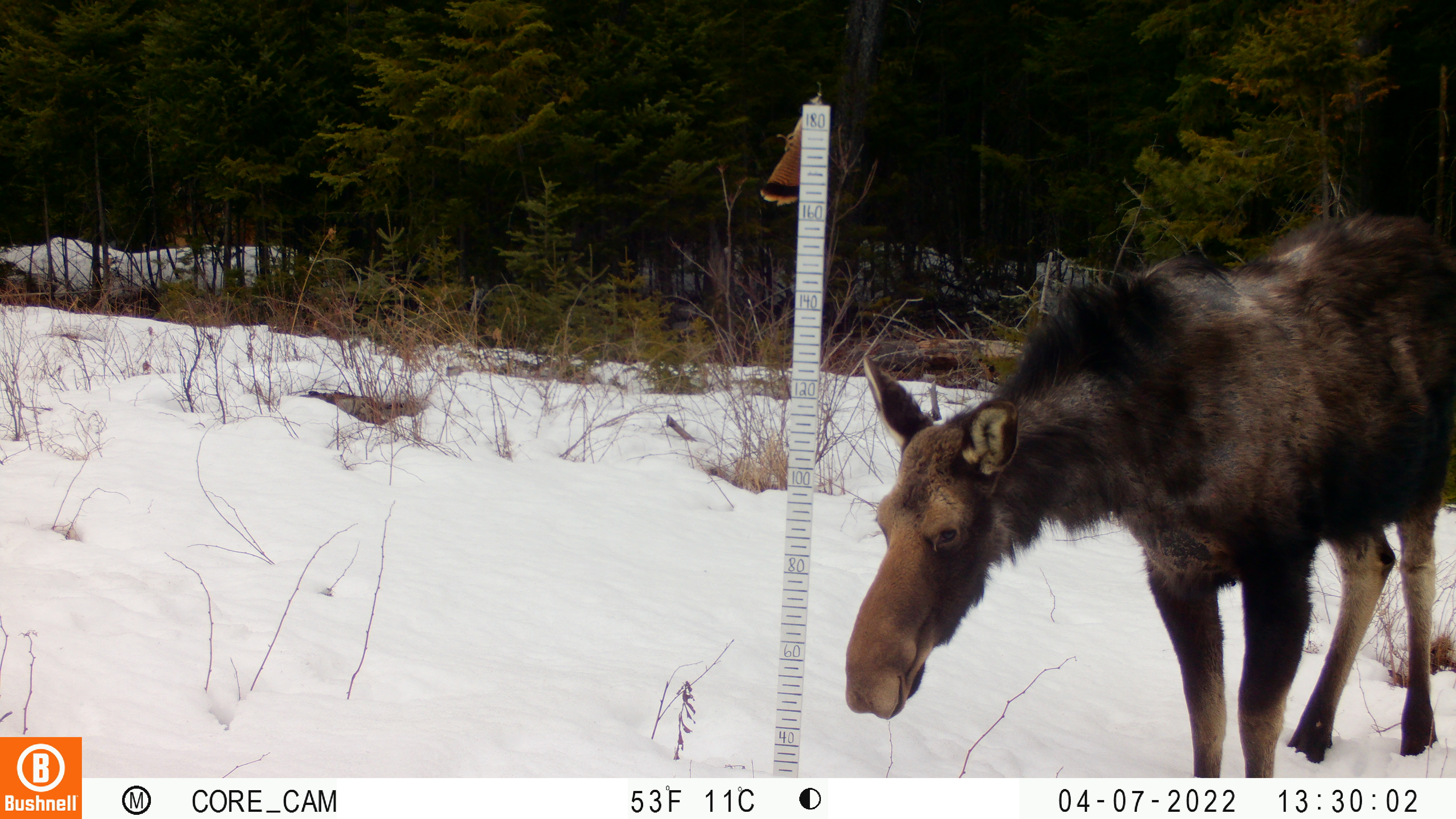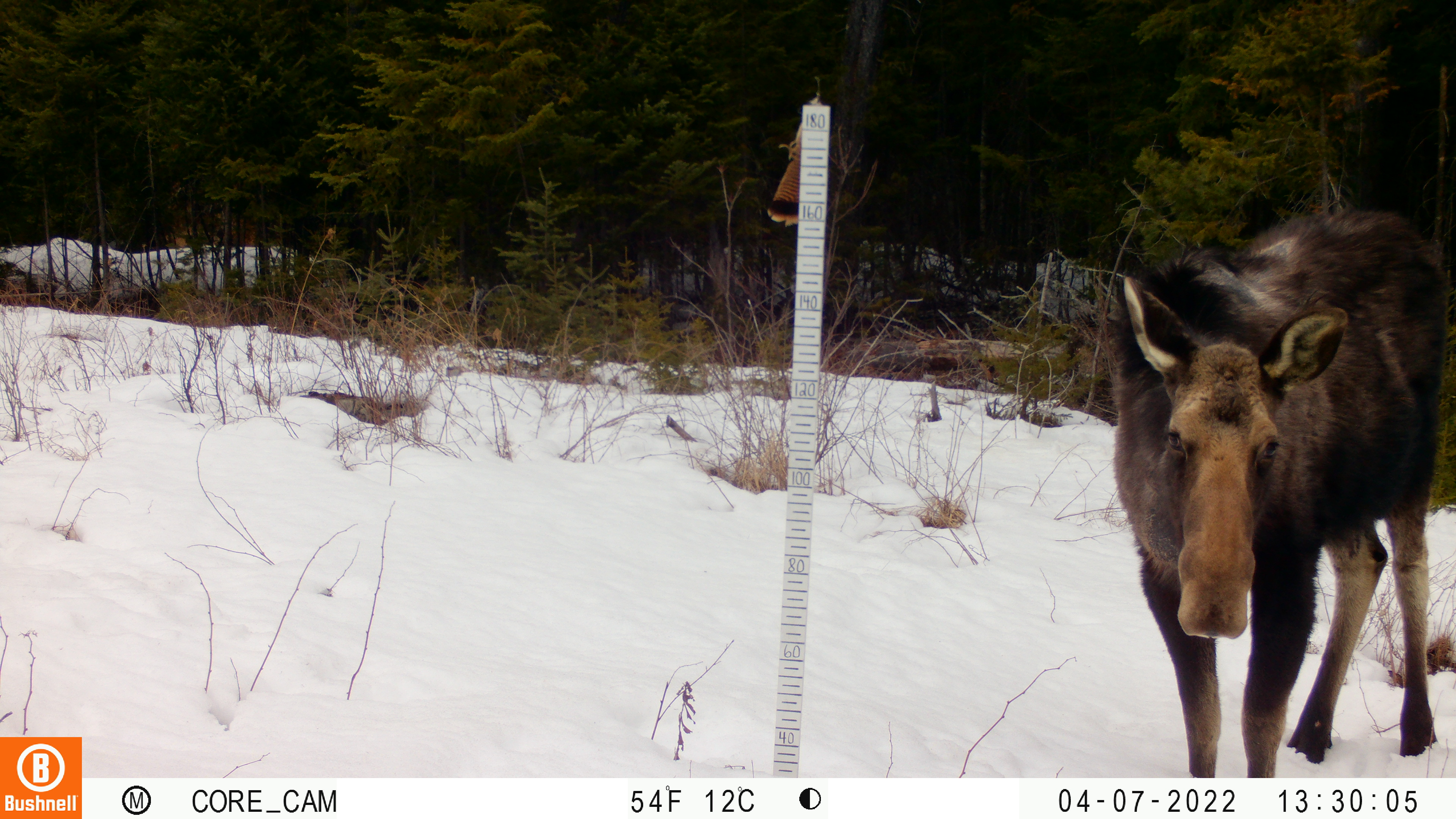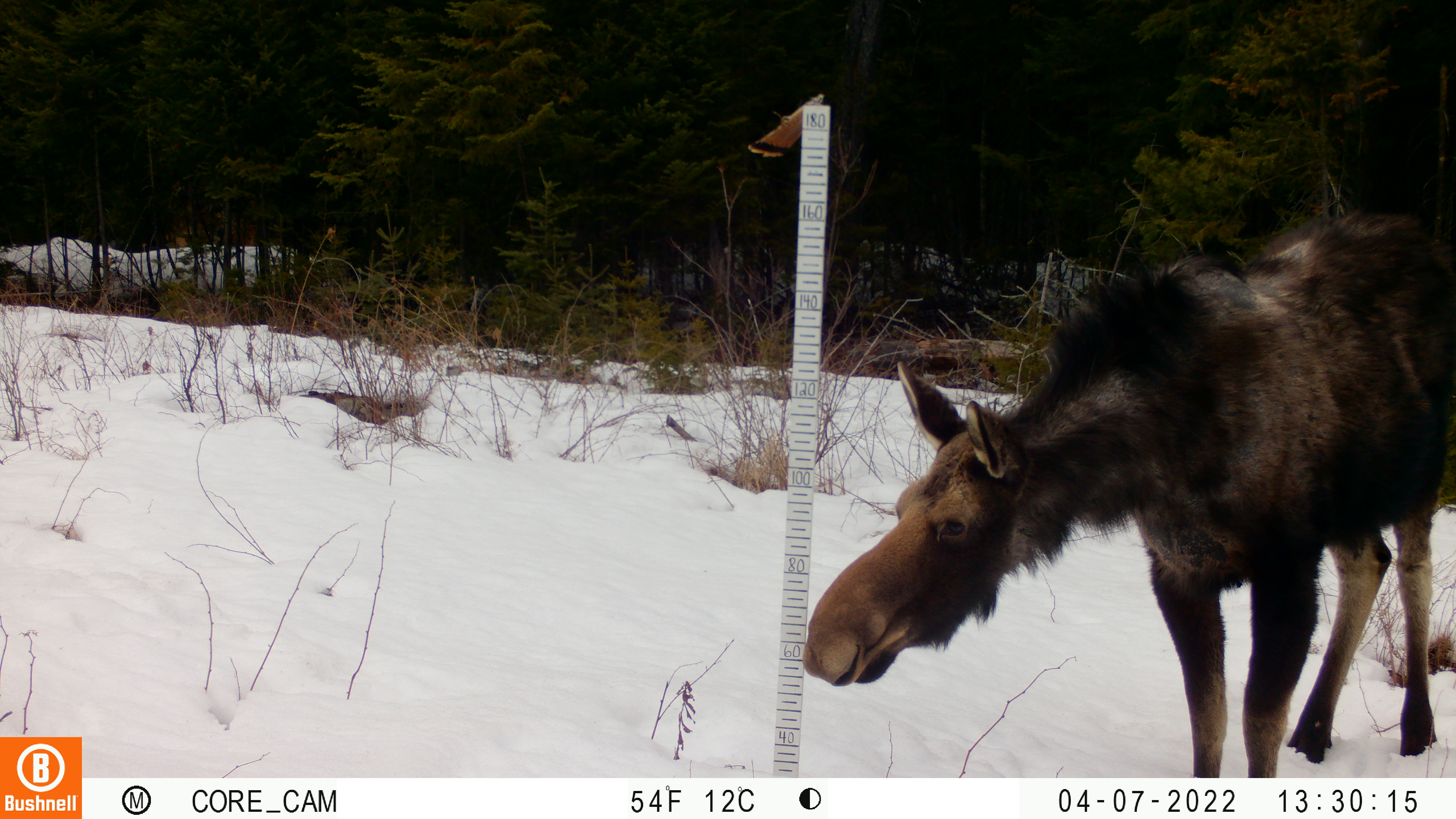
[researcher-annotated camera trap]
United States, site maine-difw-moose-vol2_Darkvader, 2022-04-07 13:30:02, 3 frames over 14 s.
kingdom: Animalia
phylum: Chordata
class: Mammalia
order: Artiodactyla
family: Cervidae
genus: Alces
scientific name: Alces alces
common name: moose